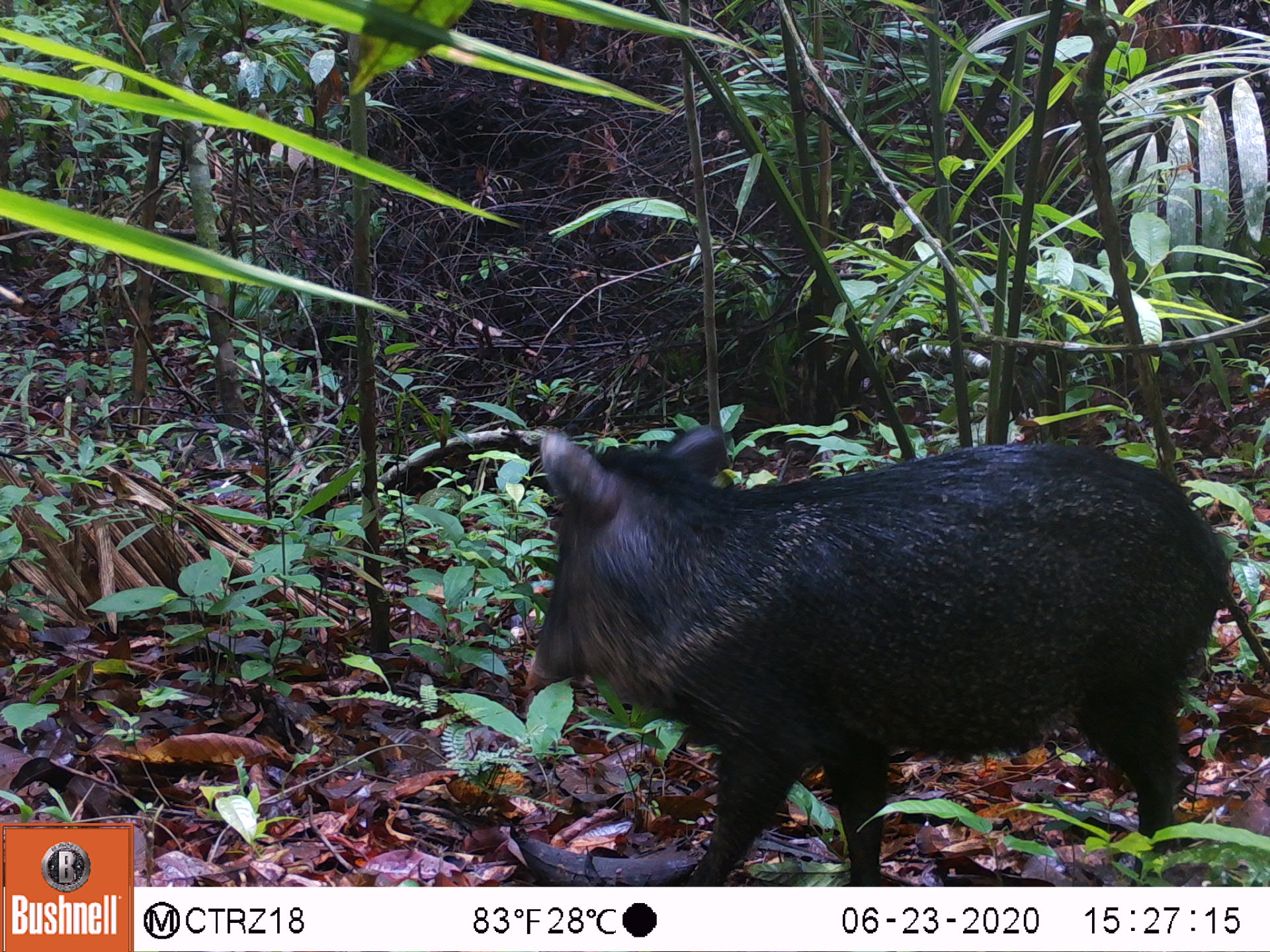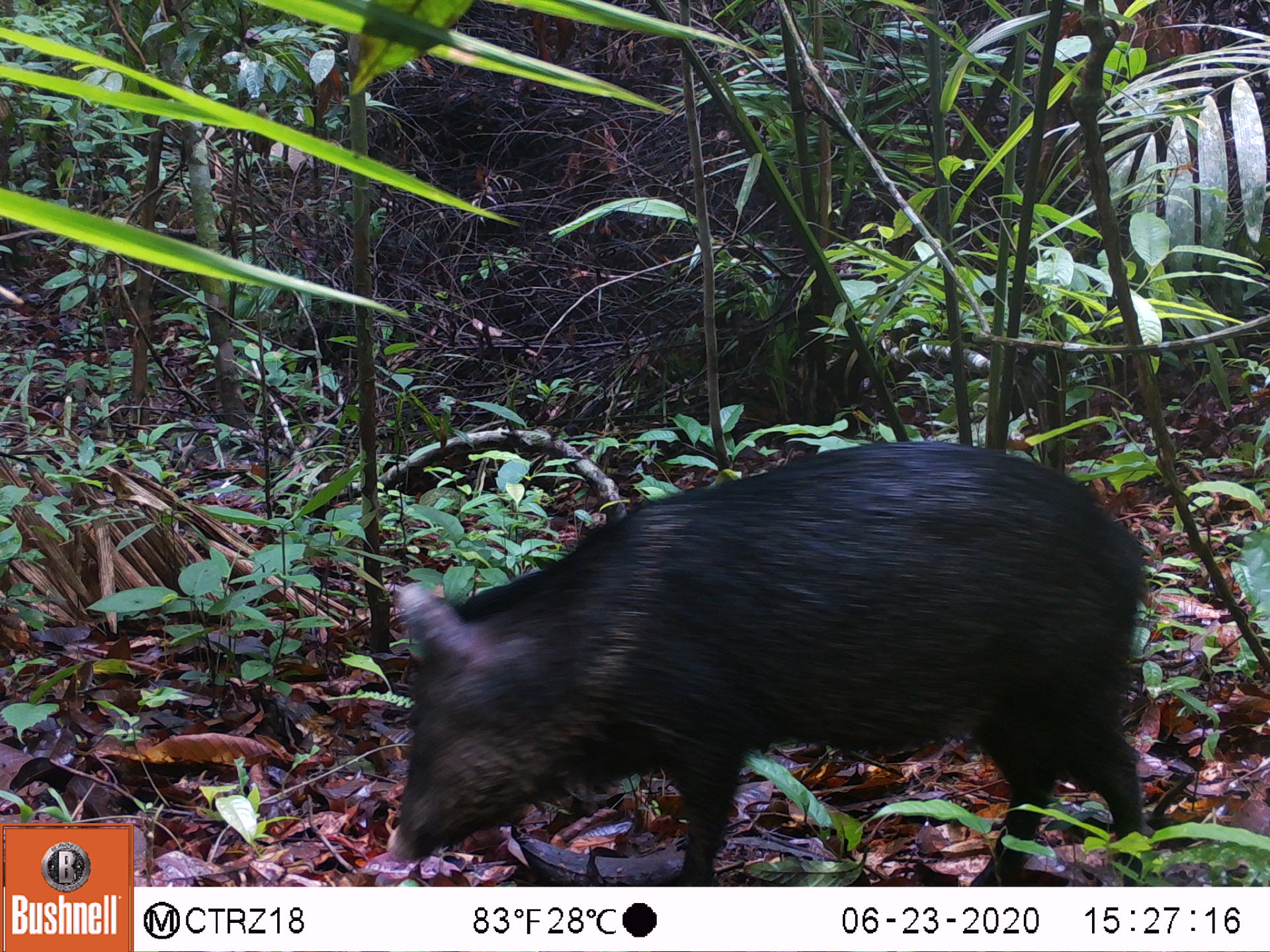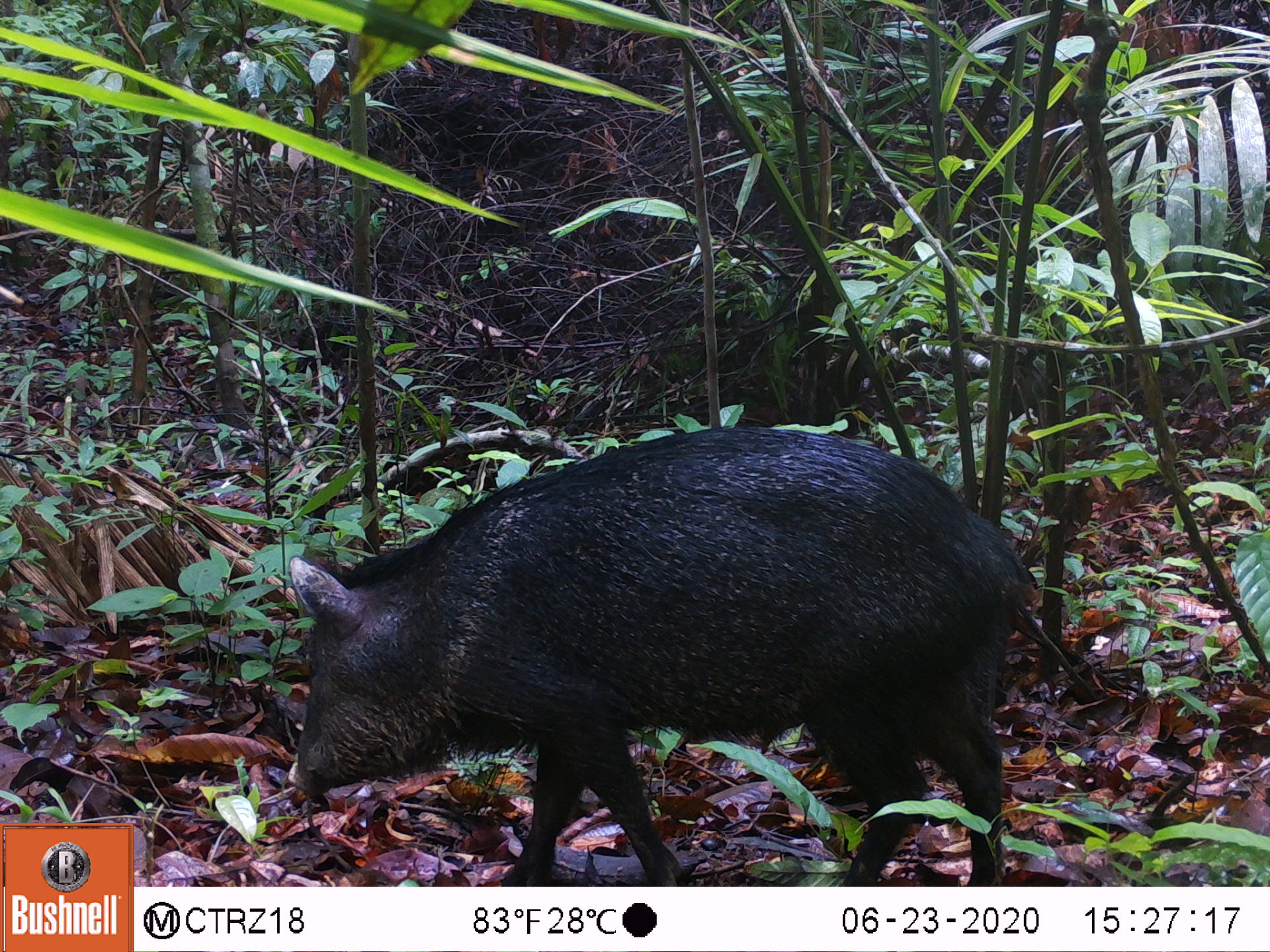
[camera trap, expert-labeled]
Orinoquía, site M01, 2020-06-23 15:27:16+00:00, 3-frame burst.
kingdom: Animalia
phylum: Chordata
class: Mammalia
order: Artiodactyla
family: Tayassuidae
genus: Pecari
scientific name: Pecari tajacu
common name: collared peccary